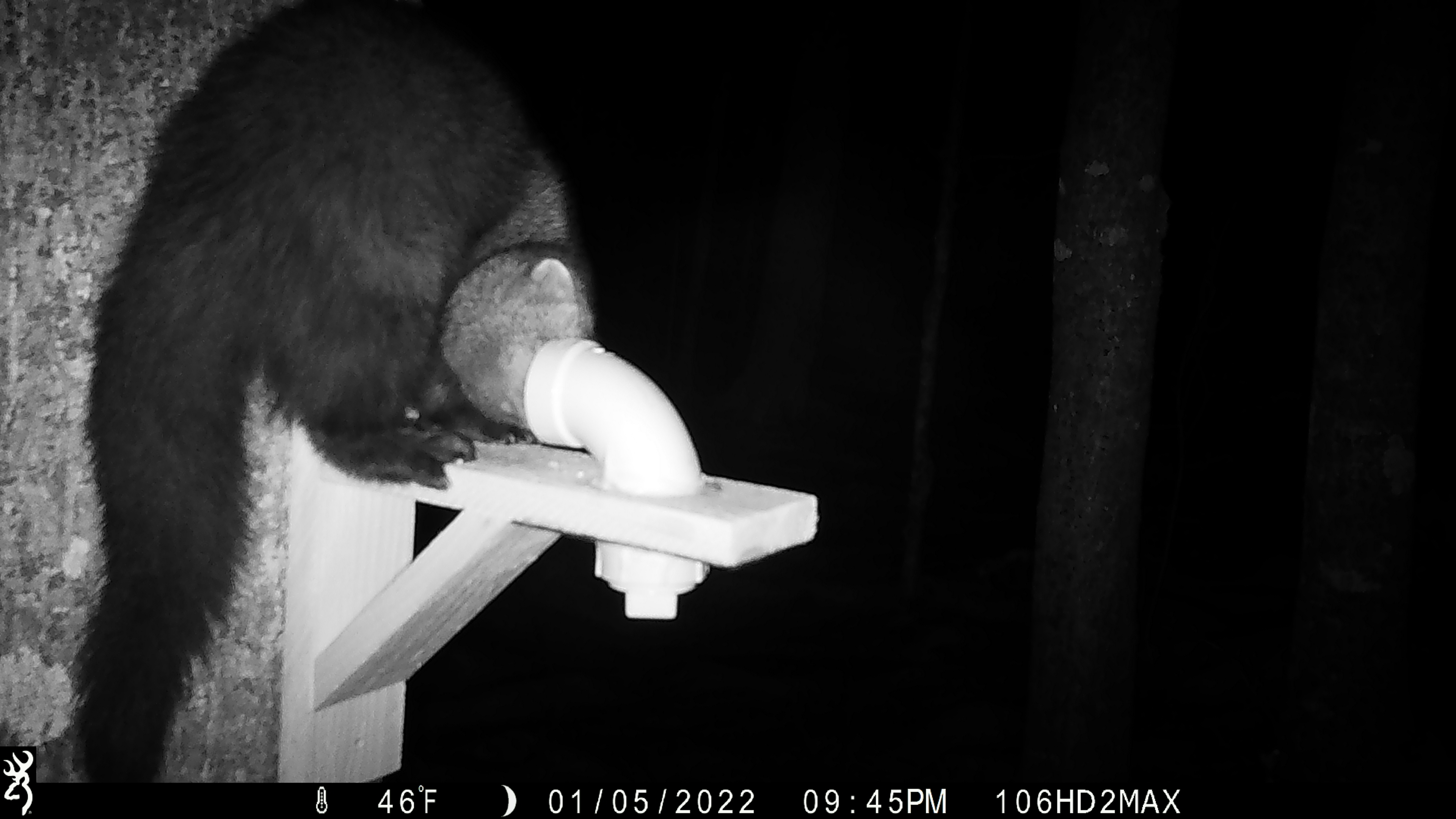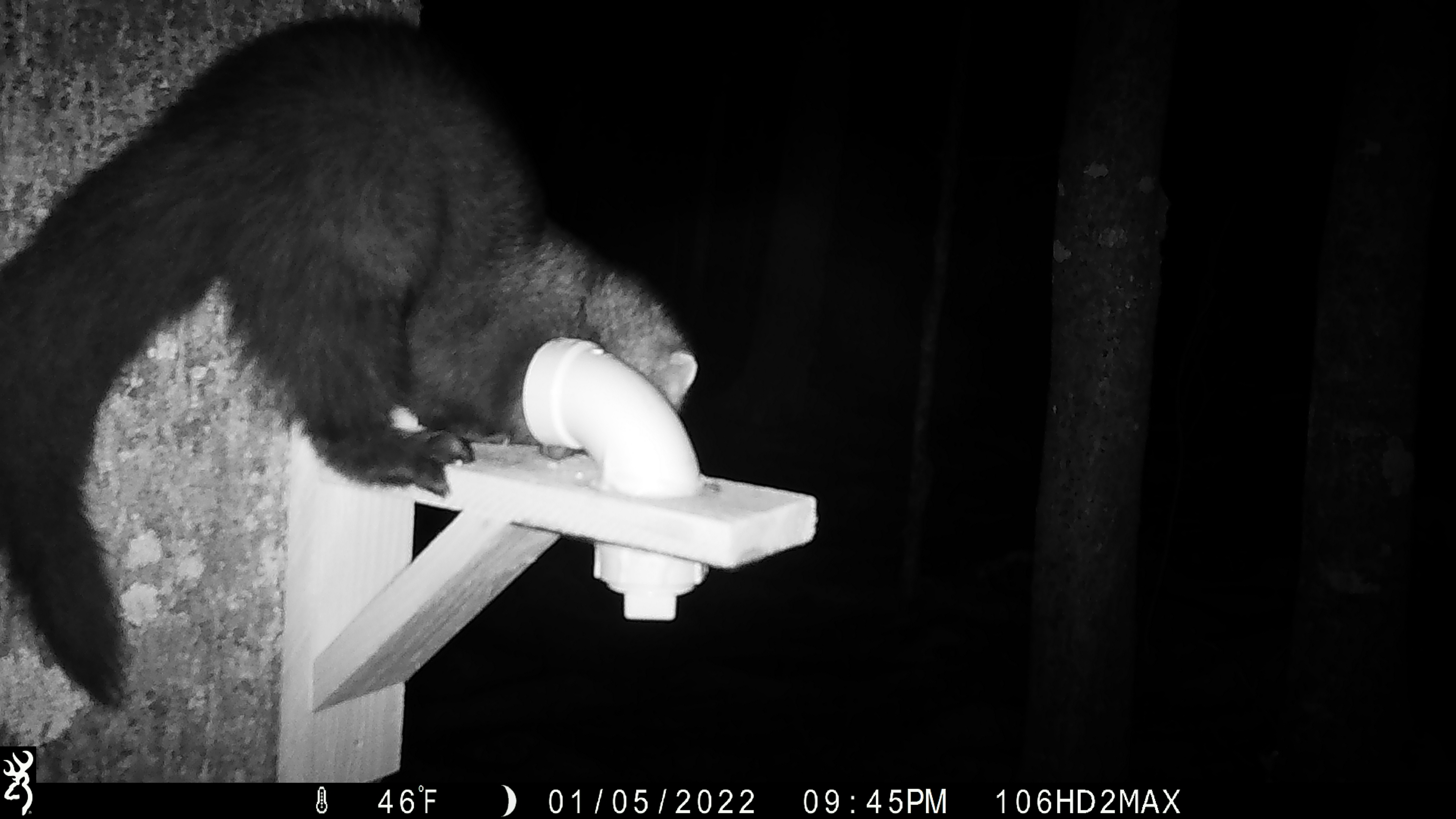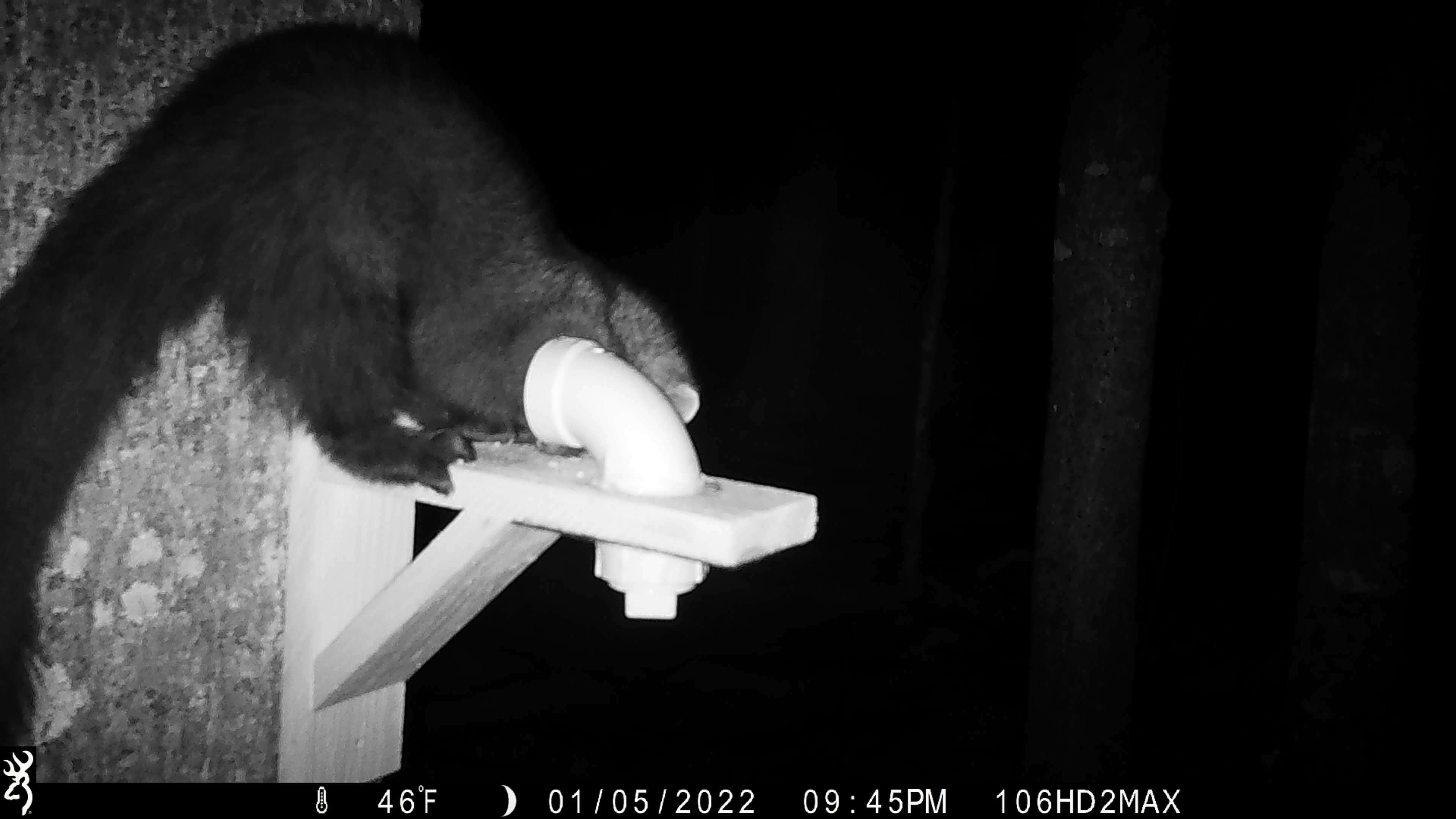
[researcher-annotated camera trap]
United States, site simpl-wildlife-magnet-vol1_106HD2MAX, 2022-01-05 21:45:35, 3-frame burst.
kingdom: Animalia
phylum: Chordata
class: Mammalia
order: Carnivora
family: Mustelidae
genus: Pekania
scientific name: Pekania pennanti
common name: fisher